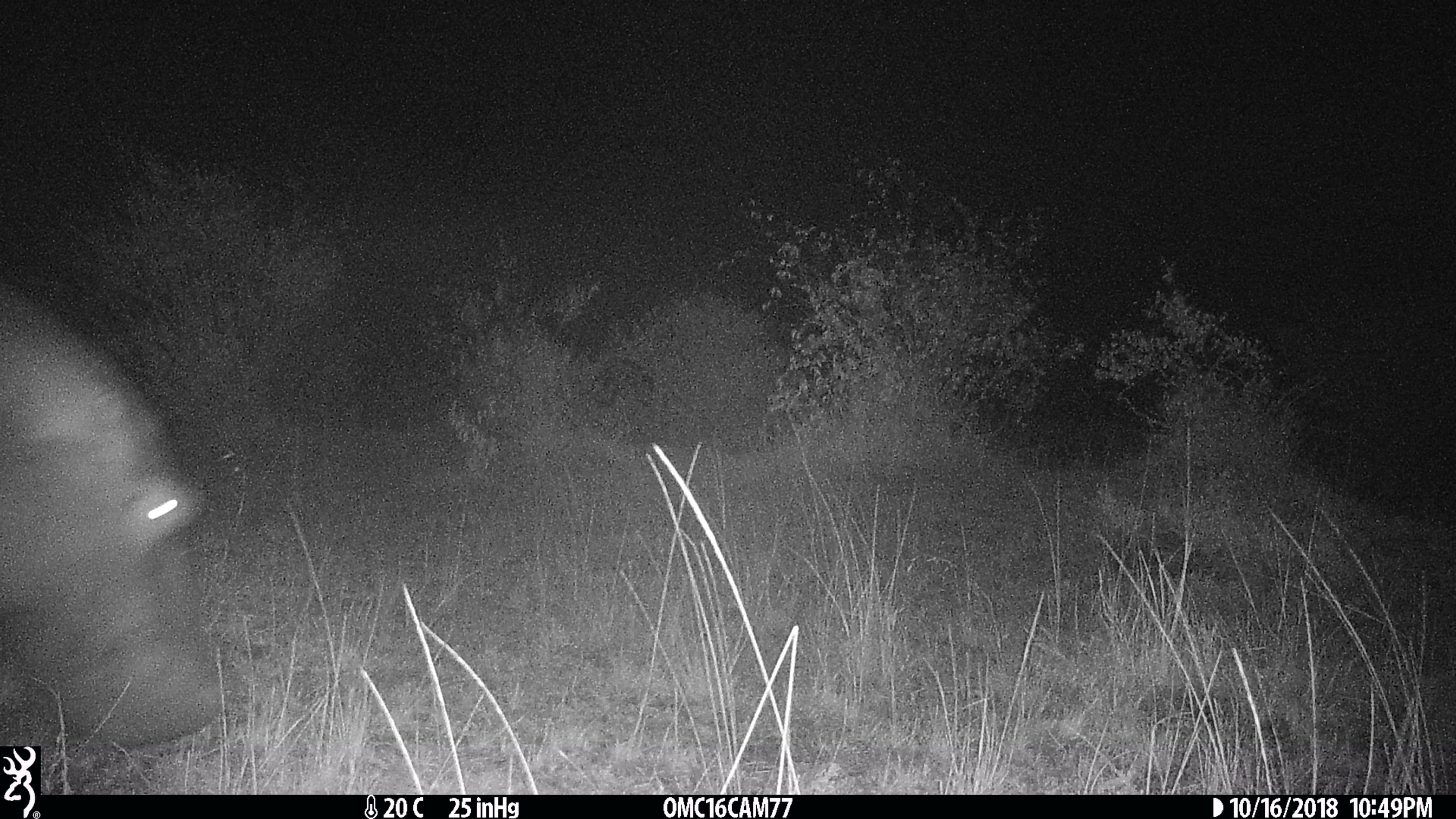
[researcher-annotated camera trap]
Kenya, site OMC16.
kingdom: Animalia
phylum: Chordata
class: Mammalia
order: Artiodactyla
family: Hippopotamidae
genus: Hippopotamus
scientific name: Hippopotamus amphibius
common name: hippopotamus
Hippopotamus (Hippopotamus amphibius).